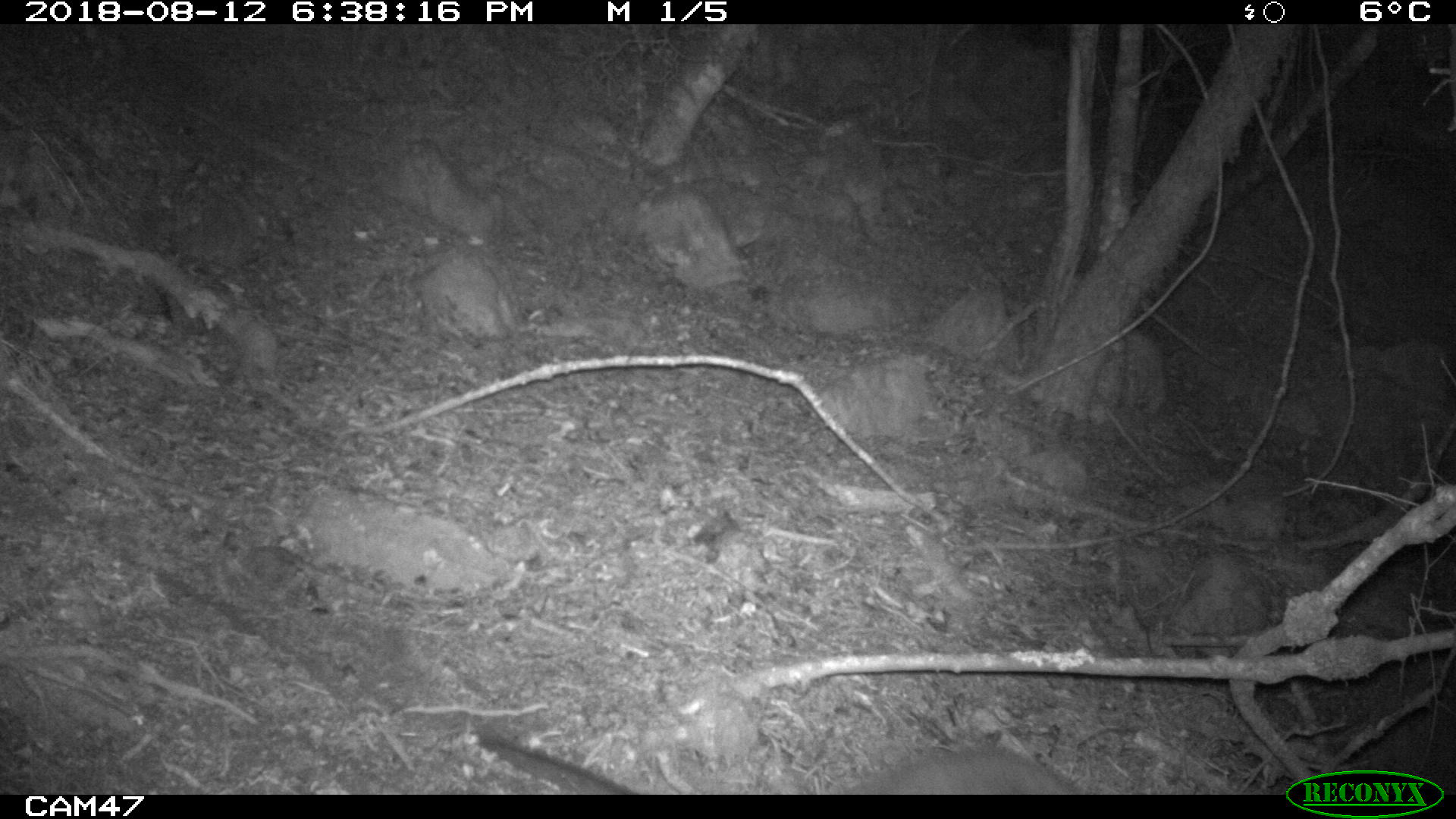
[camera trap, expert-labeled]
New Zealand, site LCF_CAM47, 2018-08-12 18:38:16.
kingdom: Animalia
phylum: Chordata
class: Mammalia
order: Diprotodontia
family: Macropodidae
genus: Notamacropus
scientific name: Notamacropus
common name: wallaby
Wallaby (Notamacropus).